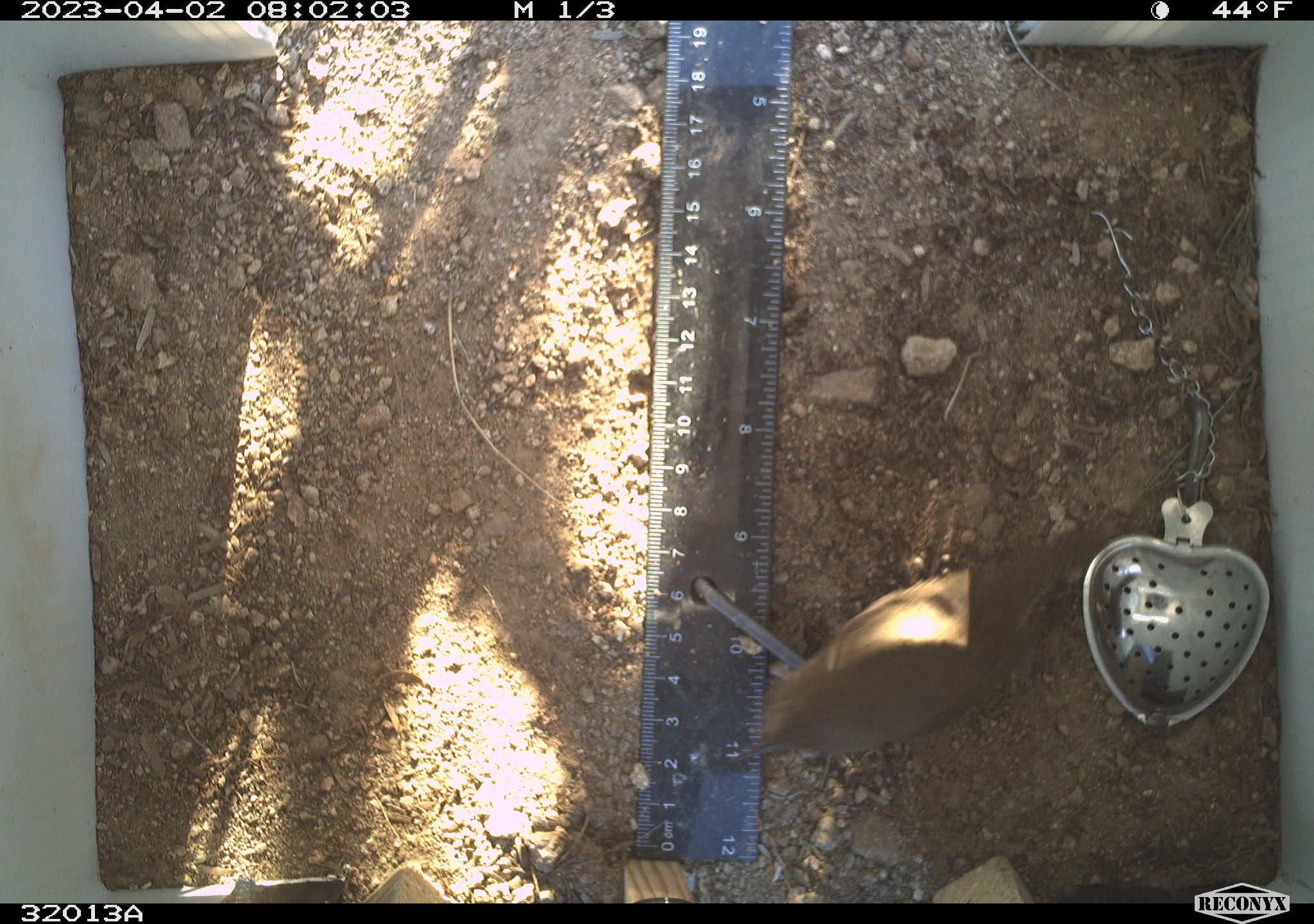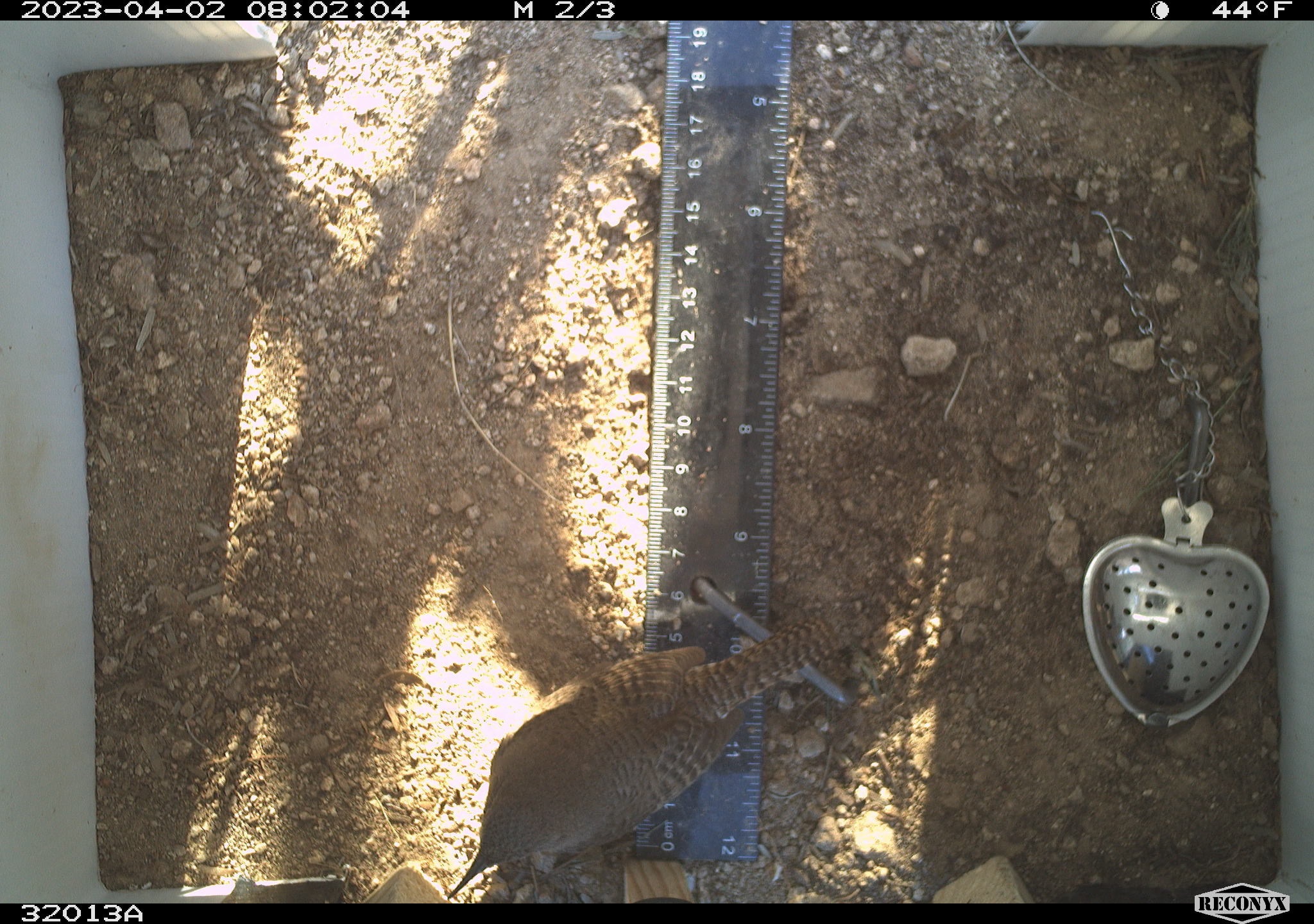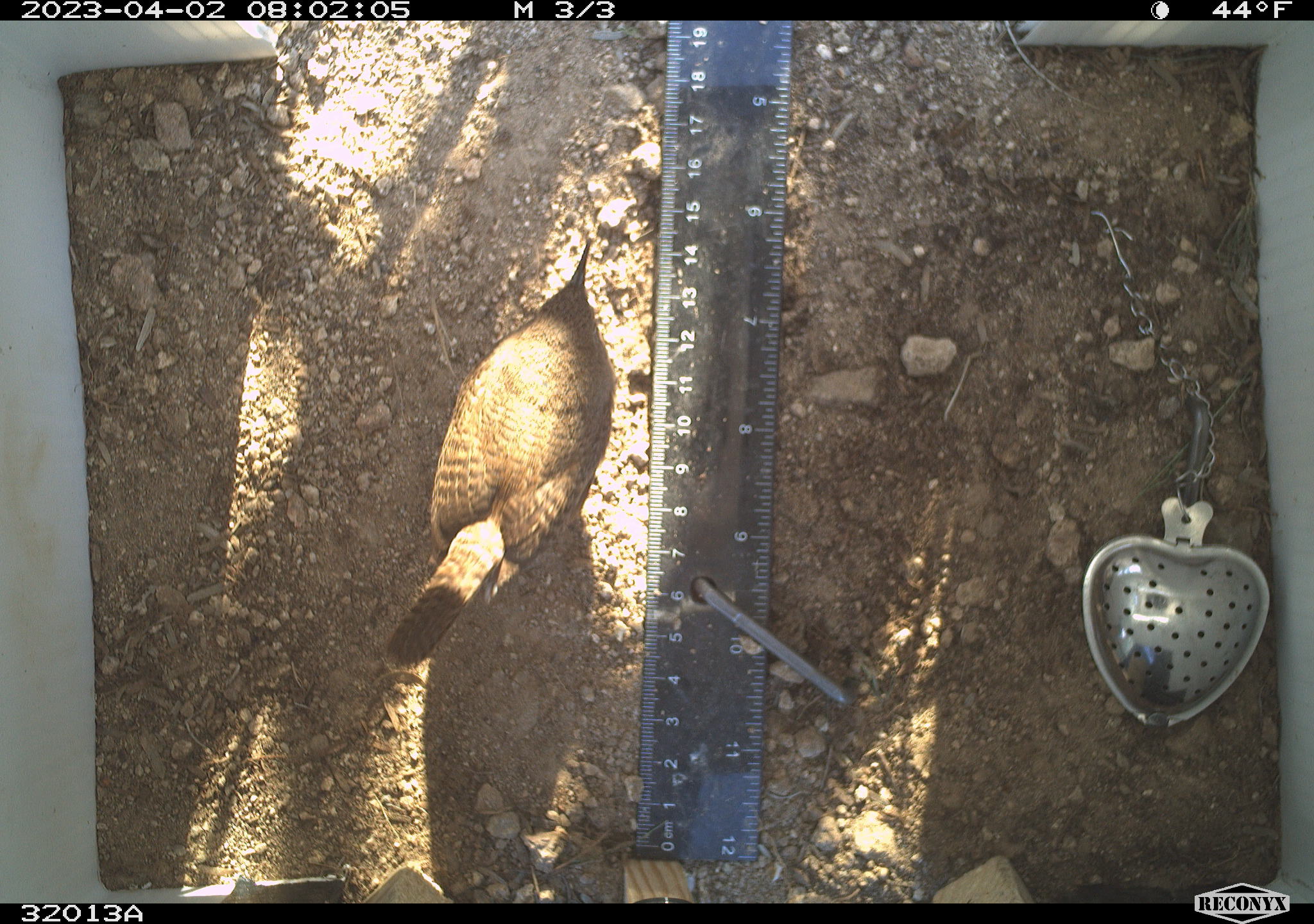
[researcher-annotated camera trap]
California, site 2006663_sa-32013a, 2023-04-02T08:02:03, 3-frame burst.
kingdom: Animalia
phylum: Chordata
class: Aves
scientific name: Aves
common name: bird